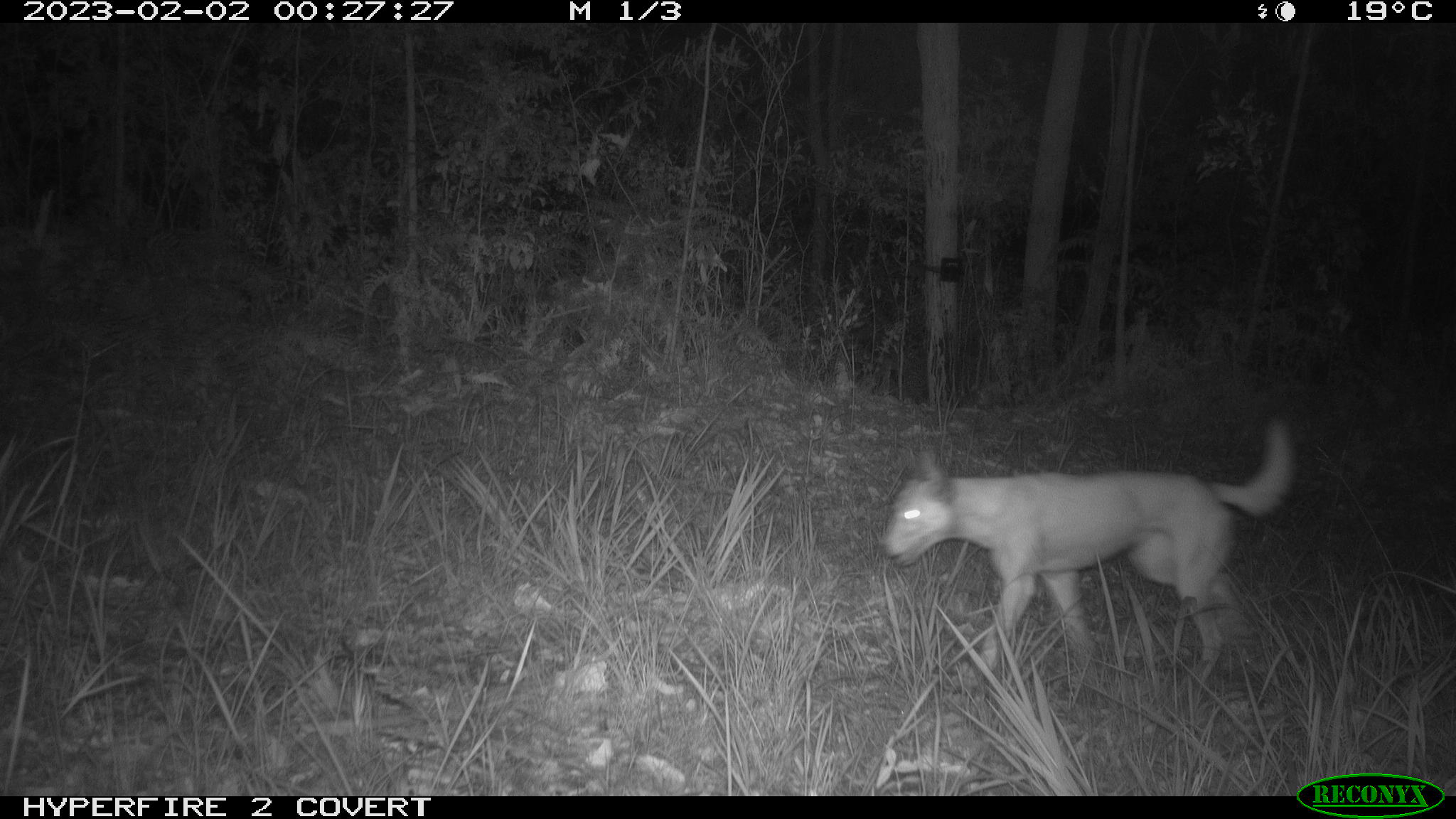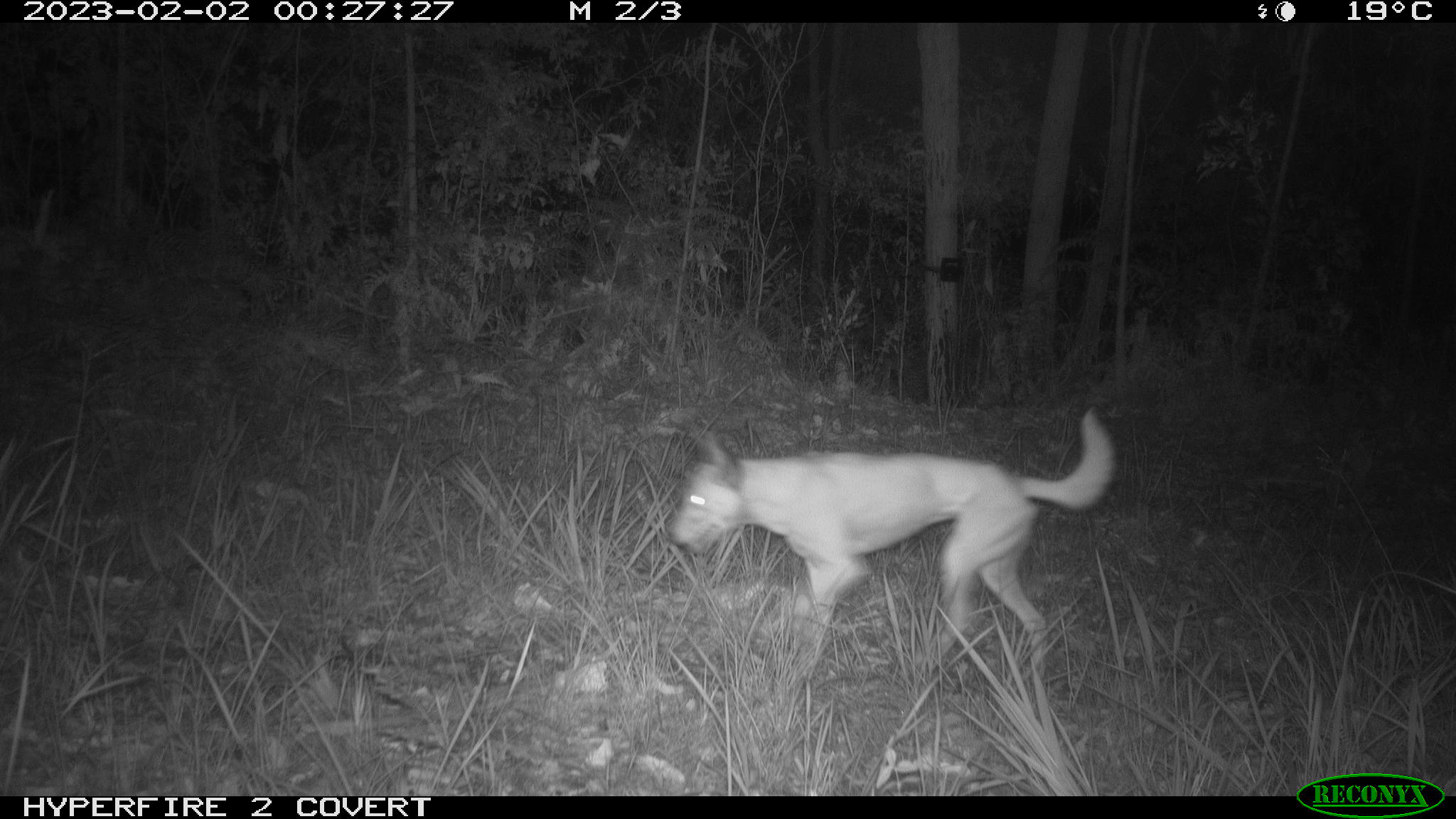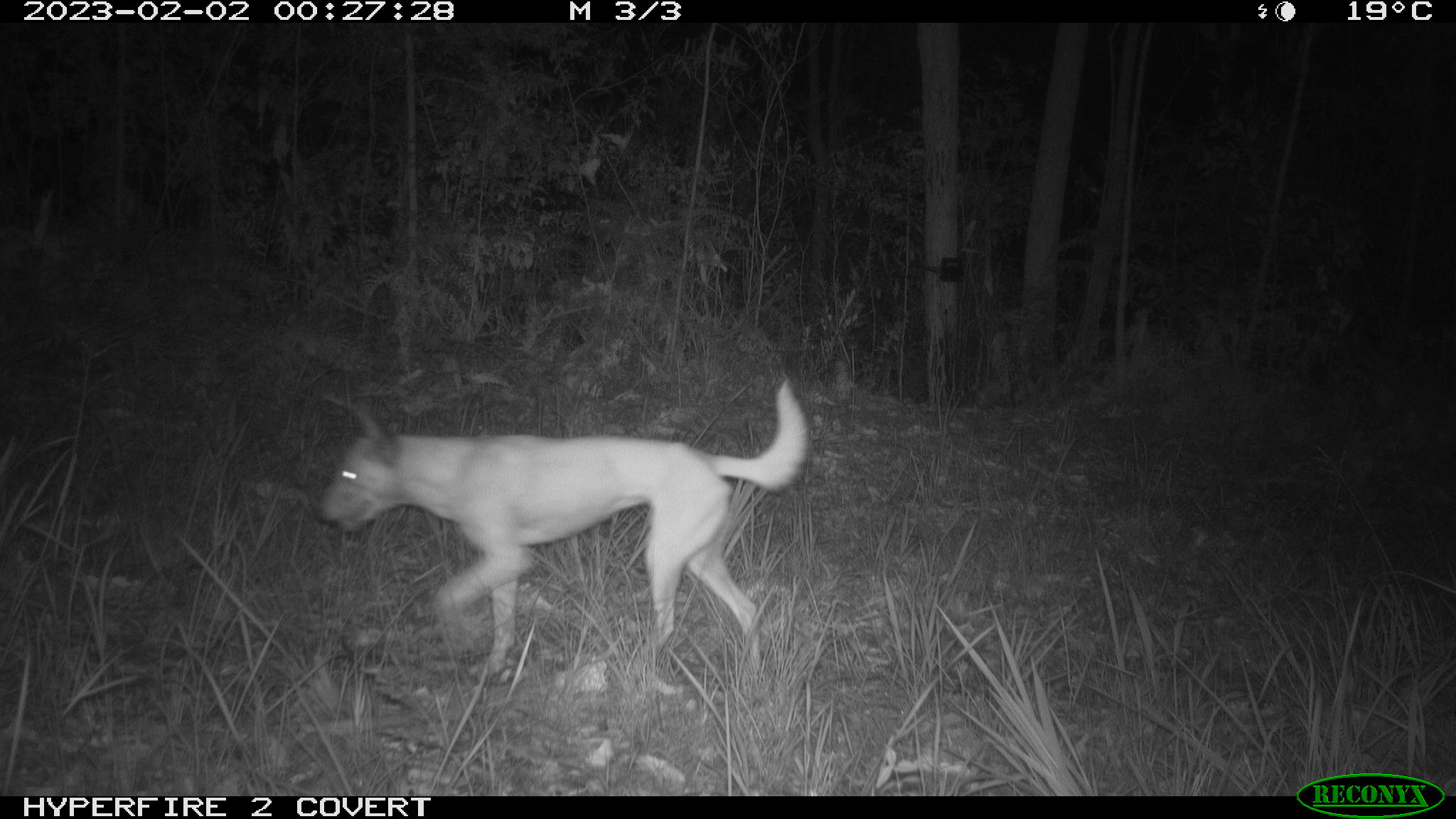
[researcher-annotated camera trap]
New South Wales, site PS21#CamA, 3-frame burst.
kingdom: Animalia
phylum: Chordata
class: Mammalia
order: Carnivora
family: Canidae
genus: Canis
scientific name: Canis familiaris dingo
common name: dingo